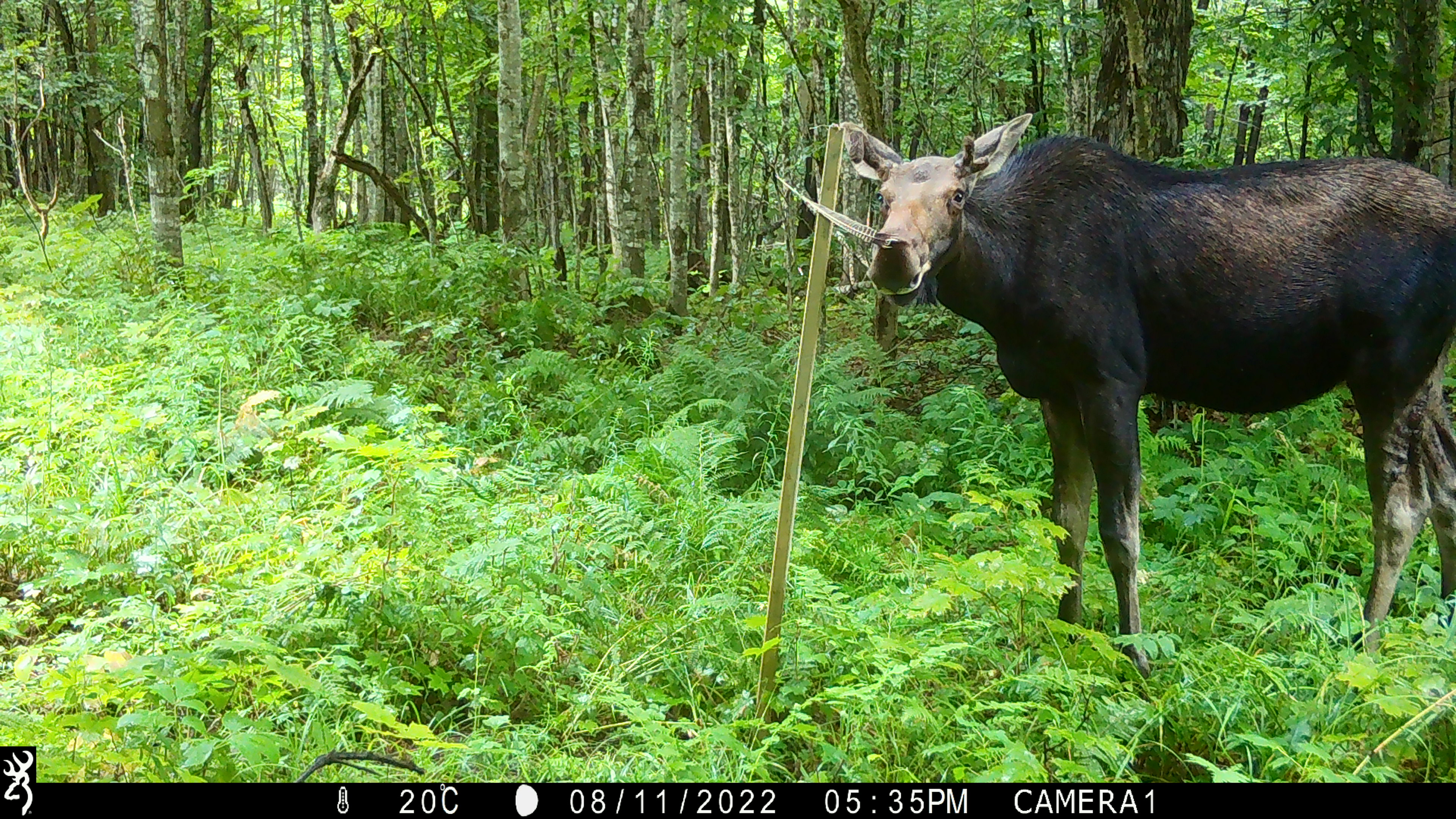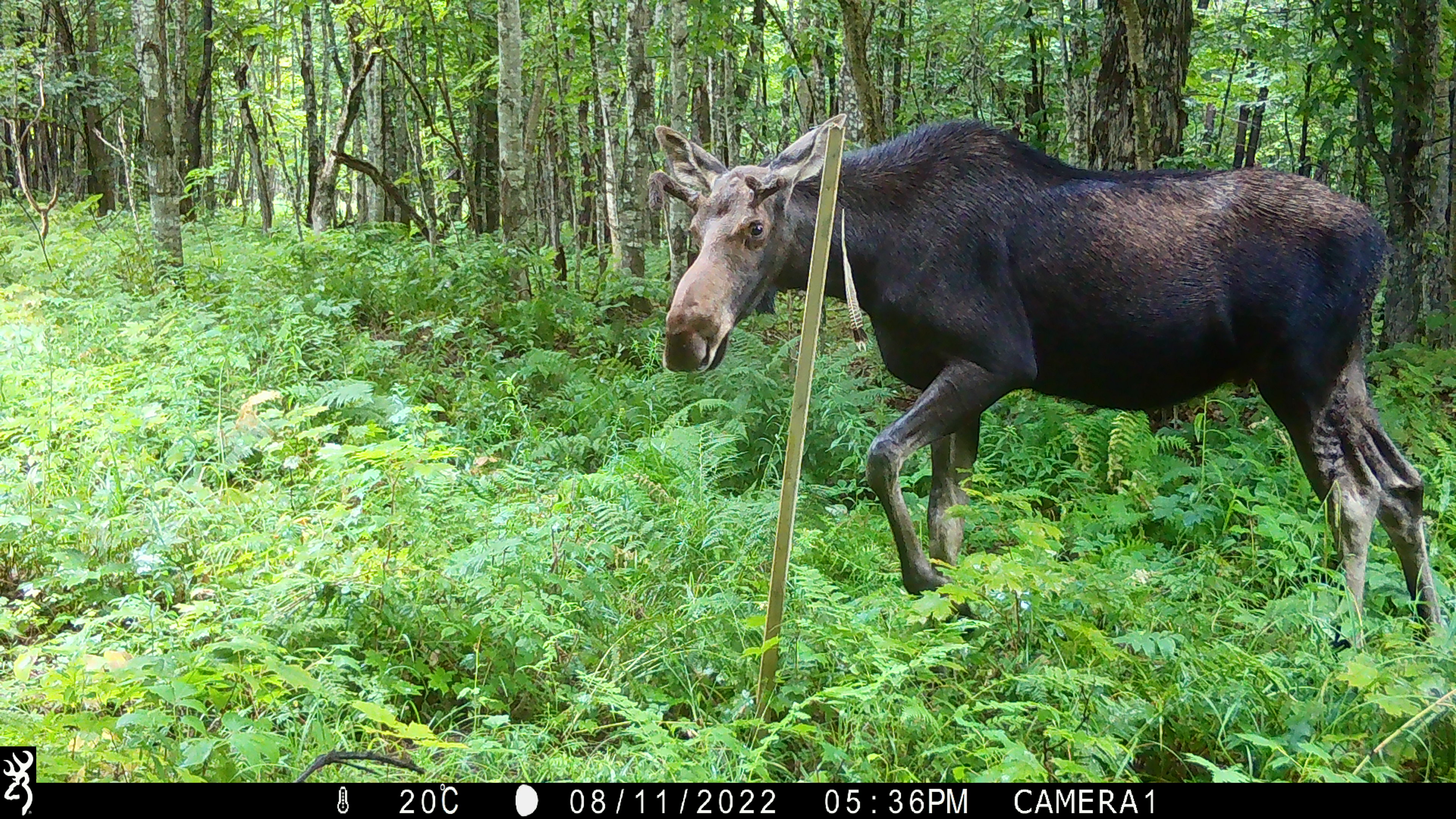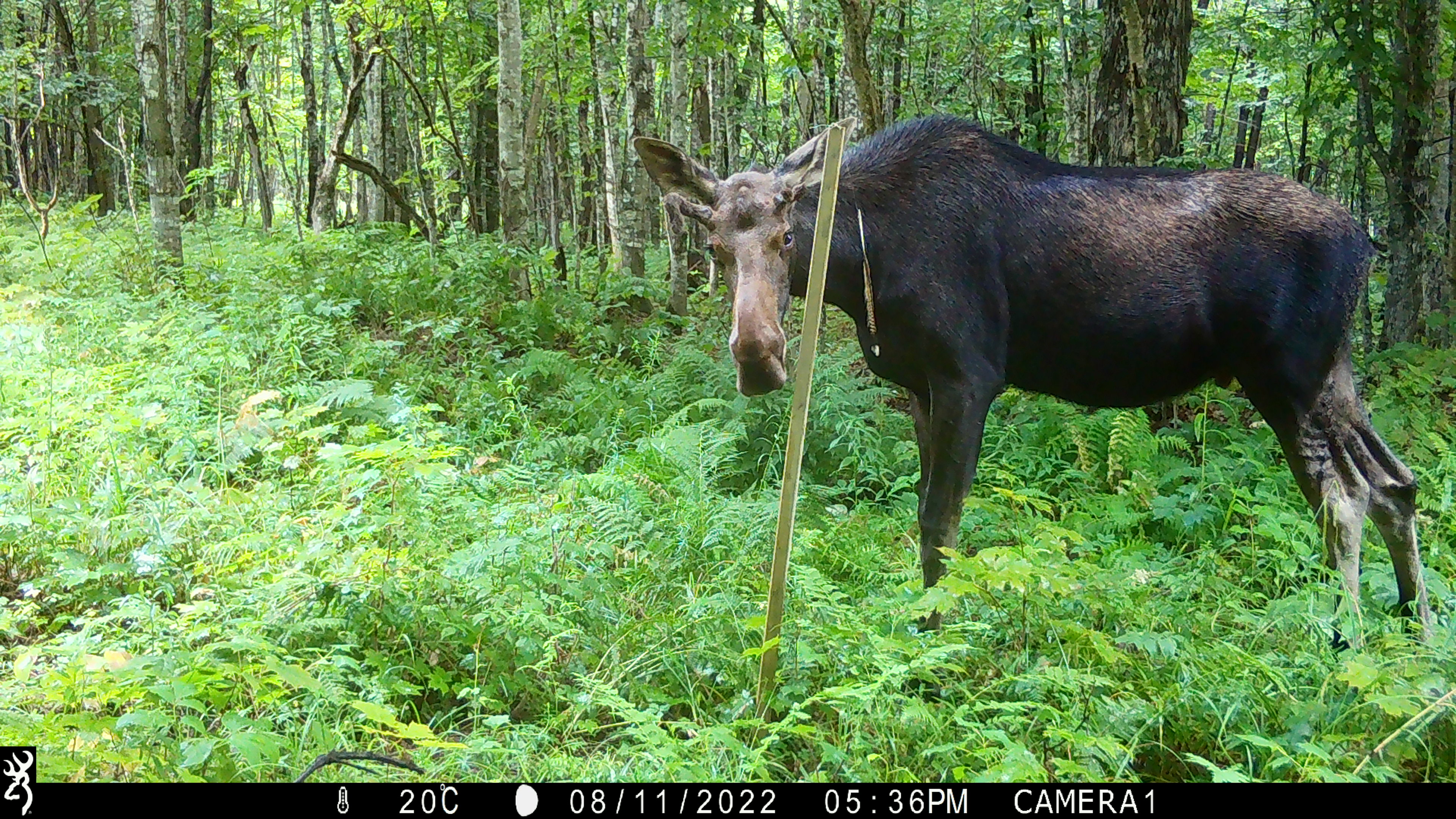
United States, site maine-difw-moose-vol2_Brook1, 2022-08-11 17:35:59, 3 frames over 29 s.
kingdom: Animalia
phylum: Chordata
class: Mammalia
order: Artiodactyla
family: Cervidae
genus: Alces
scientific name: Alces alces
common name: moose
Moose (Alces alces).